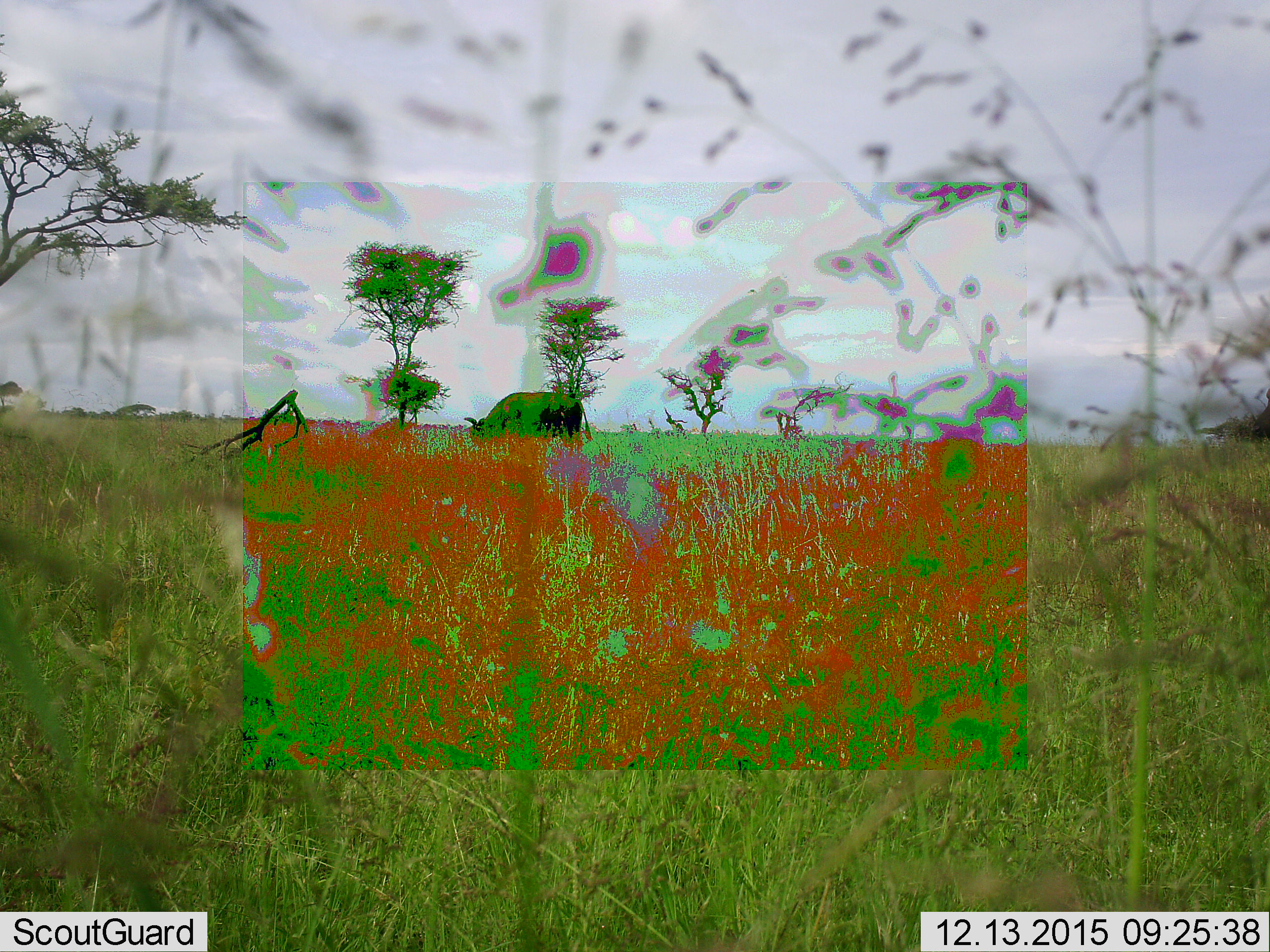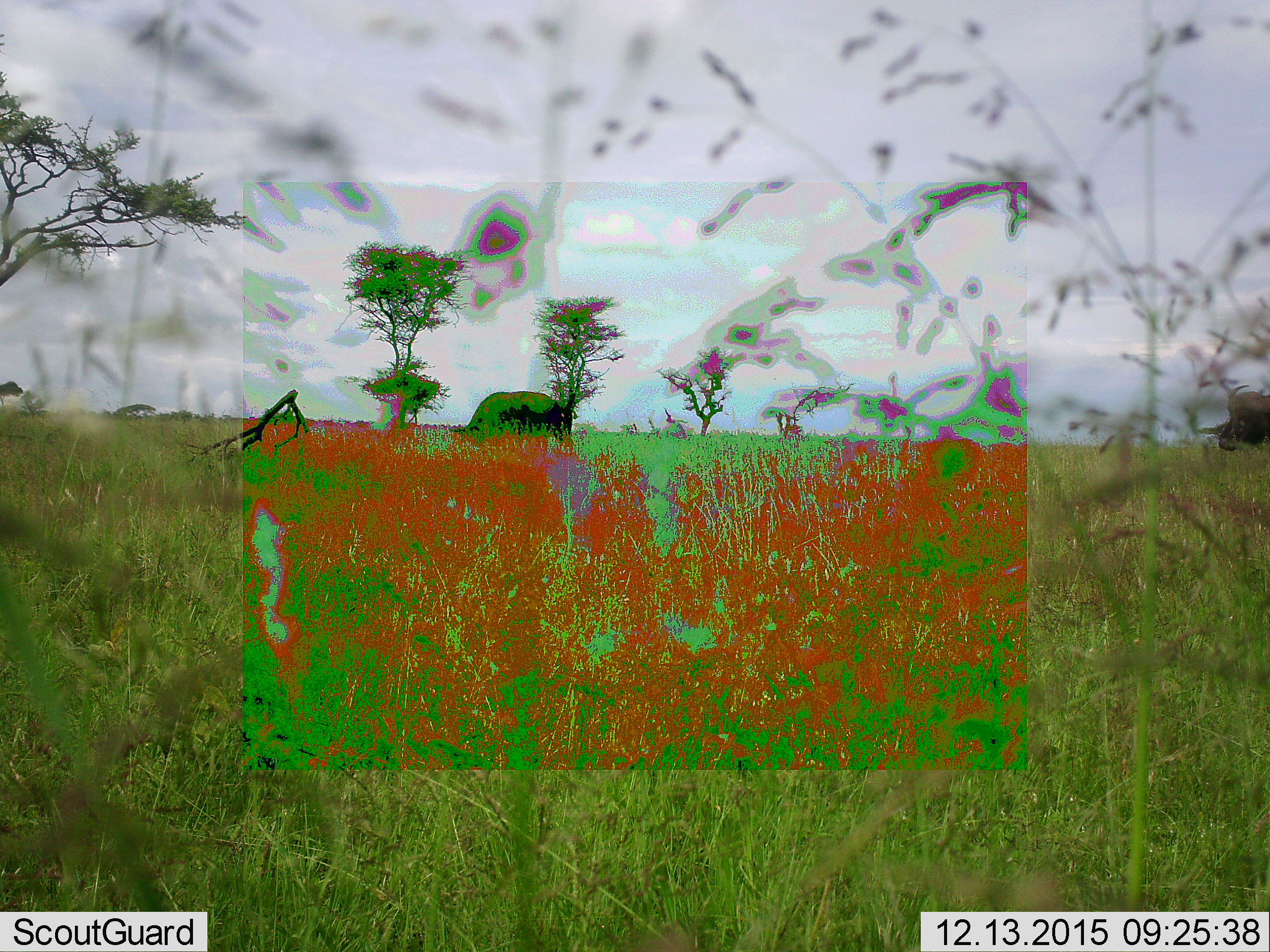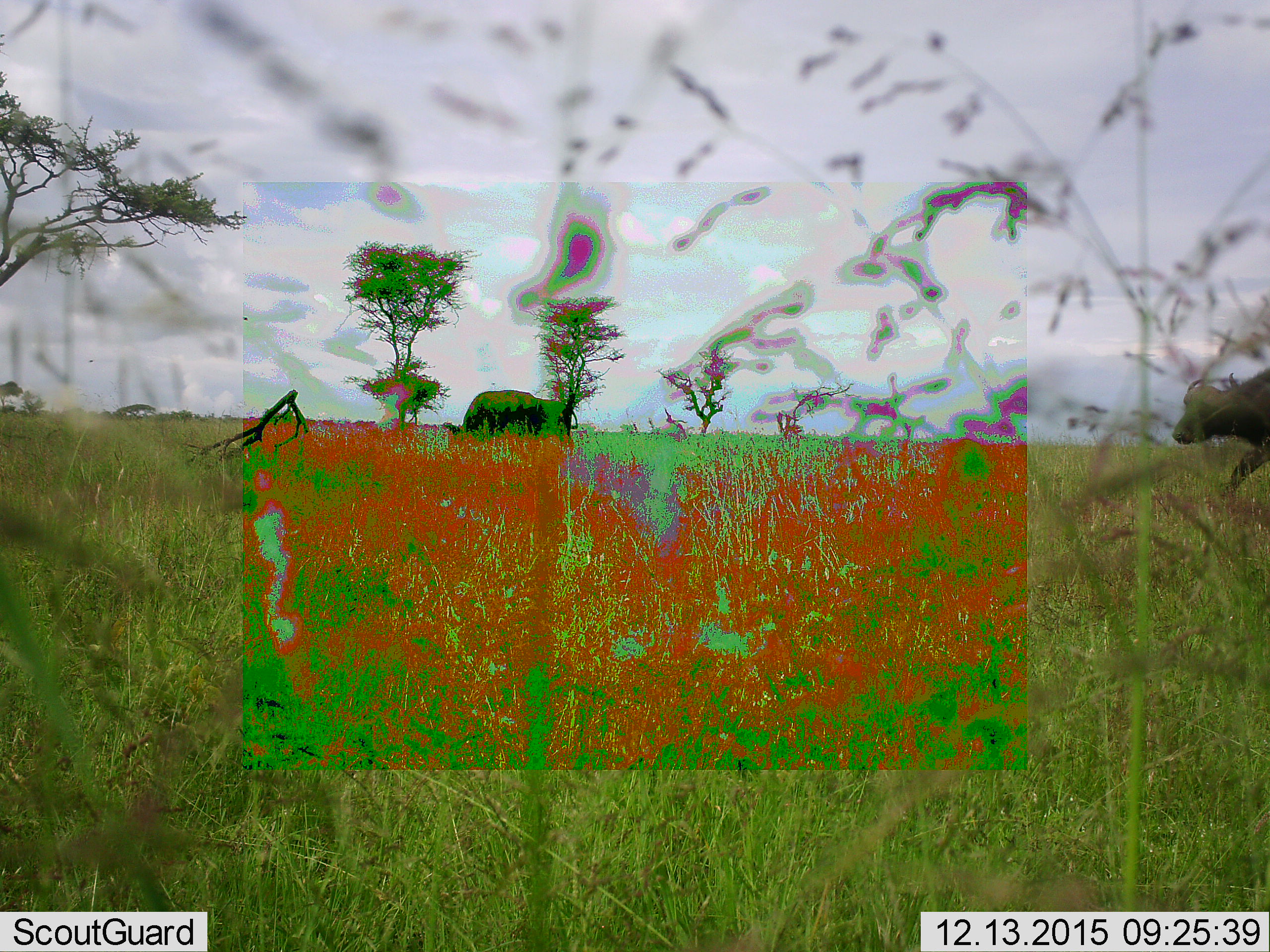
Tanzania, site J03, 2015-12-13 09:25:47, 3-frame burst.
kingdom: Animalia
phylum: Chordata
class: Mammalia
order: Artiodactyla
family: Bovidae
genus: Syncerus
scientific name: Syncerus caffer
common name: cape buffalo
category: buffalo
Buffalo (cape buffalo) (Syncerus caffer), count 2. Behavior (volunteer vote fractions): standing 20%, resting 0%, moving 80%, interacting 0%. Young present (vote fraction): 0%. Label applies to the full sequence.